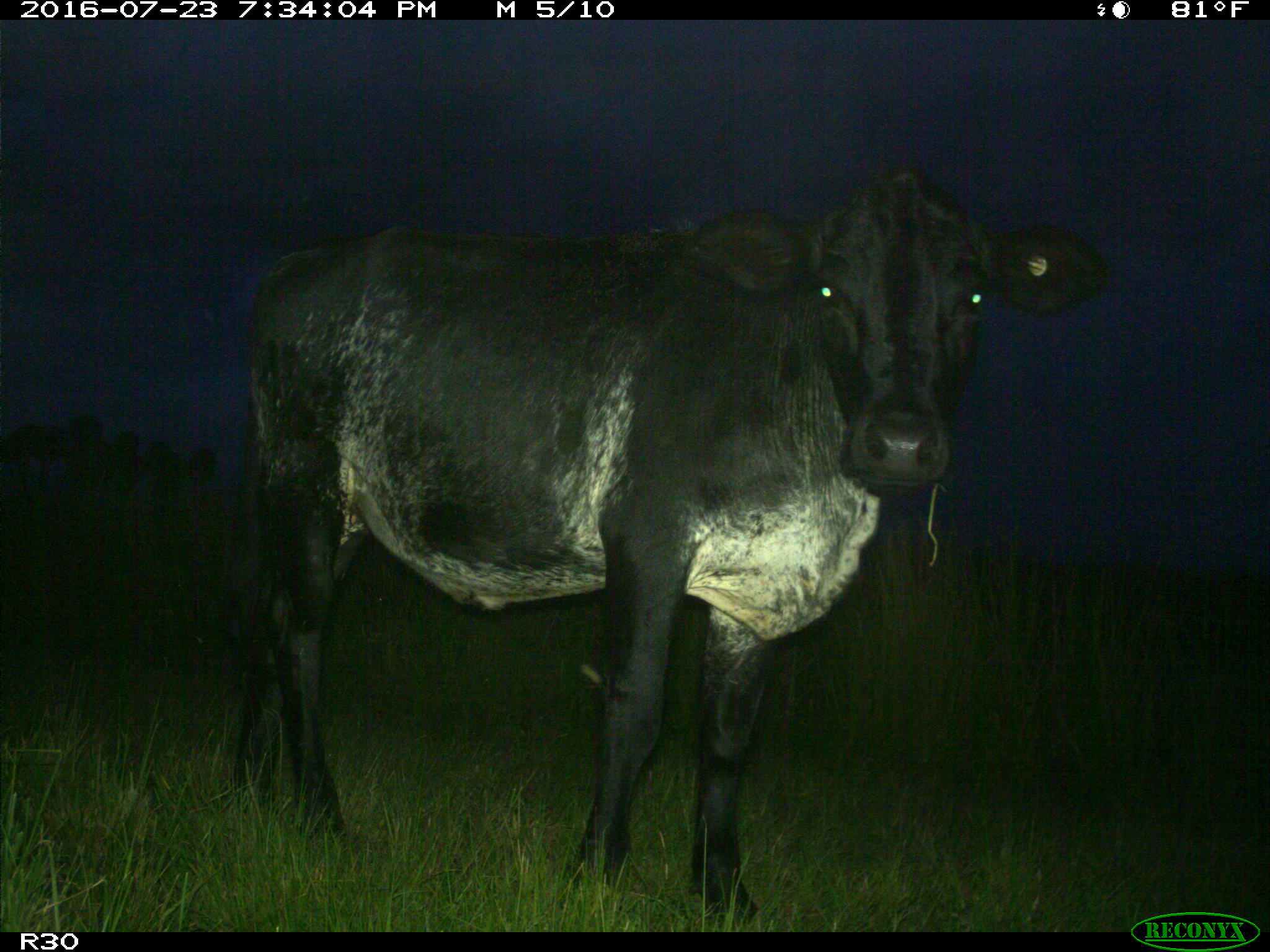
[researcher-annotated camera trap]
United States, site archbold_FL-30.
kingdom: Animalia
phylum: Chordata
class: Mammalia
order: Artiodactyla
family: Bovidae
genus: Bos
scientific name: Bos taurus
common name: domestic cow